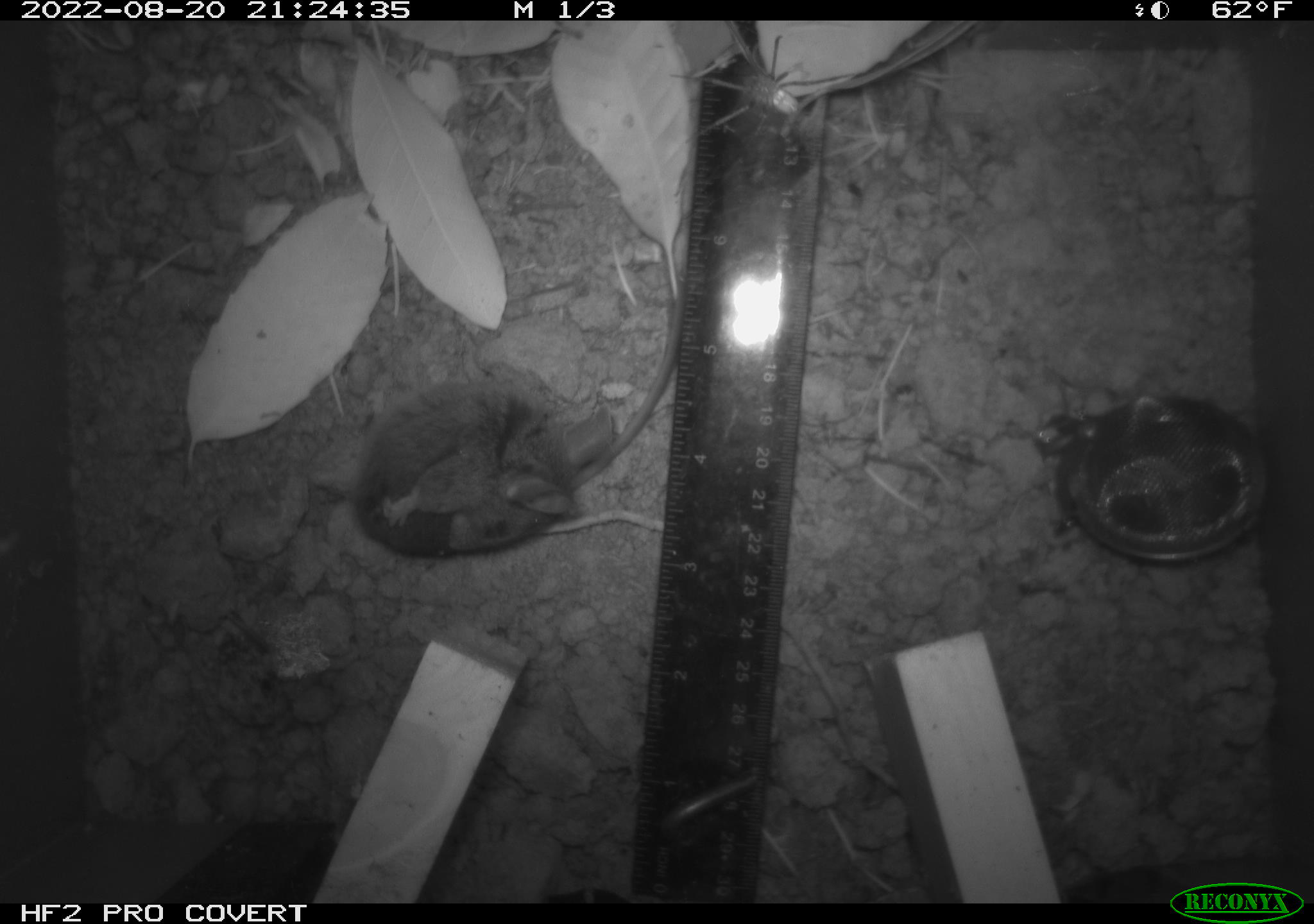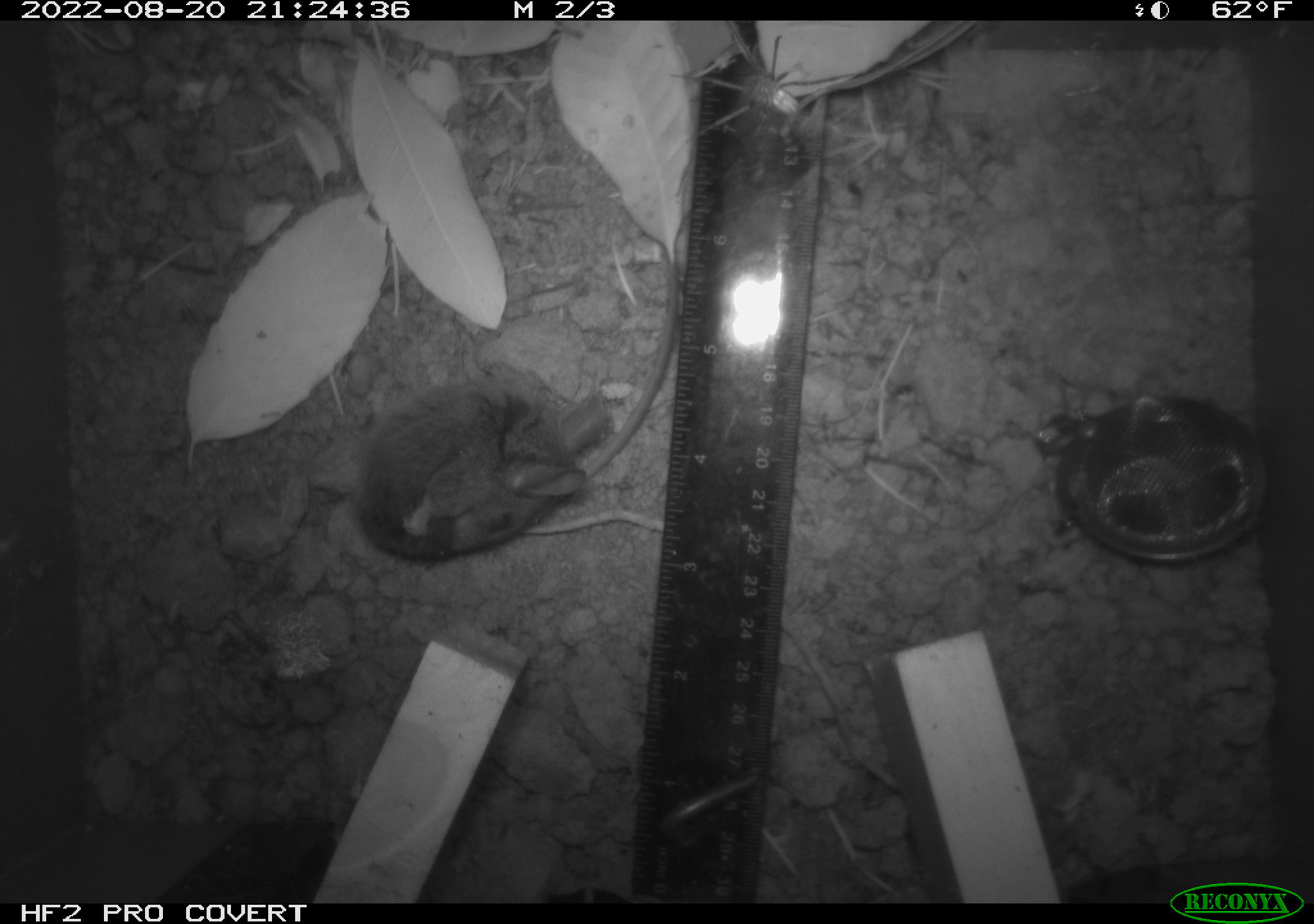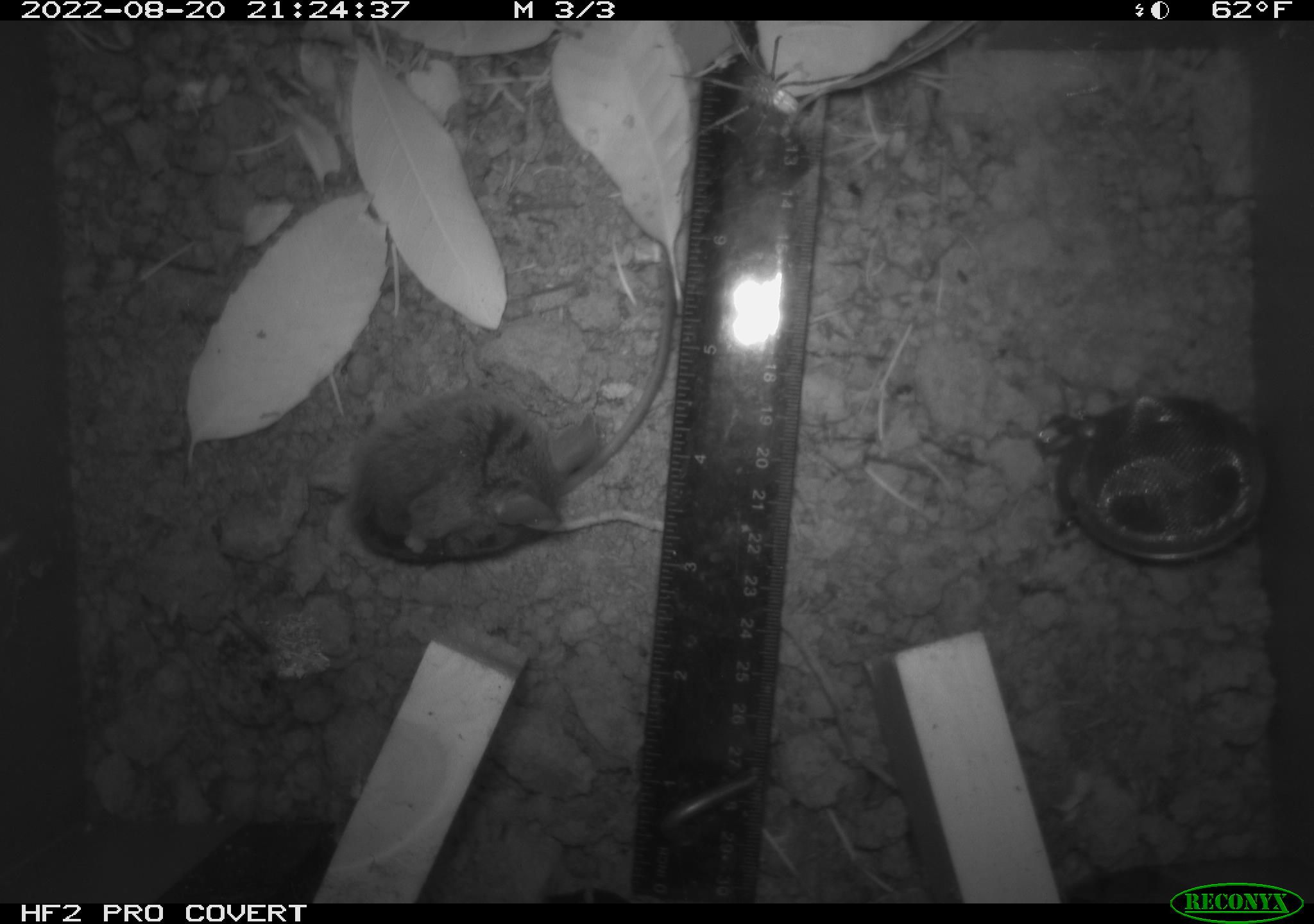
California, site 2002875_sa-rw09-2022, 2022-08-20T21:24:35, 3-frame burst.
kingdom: Animalia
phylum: Arthropoda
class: Arachnida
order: Araneae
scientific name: Araneae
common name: spider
Spider (Araneae).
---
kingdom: Animalia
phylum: Chordata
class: Mammalia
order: Rodentia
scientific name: Rodentia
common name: rodent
Rodent (Rodentia).